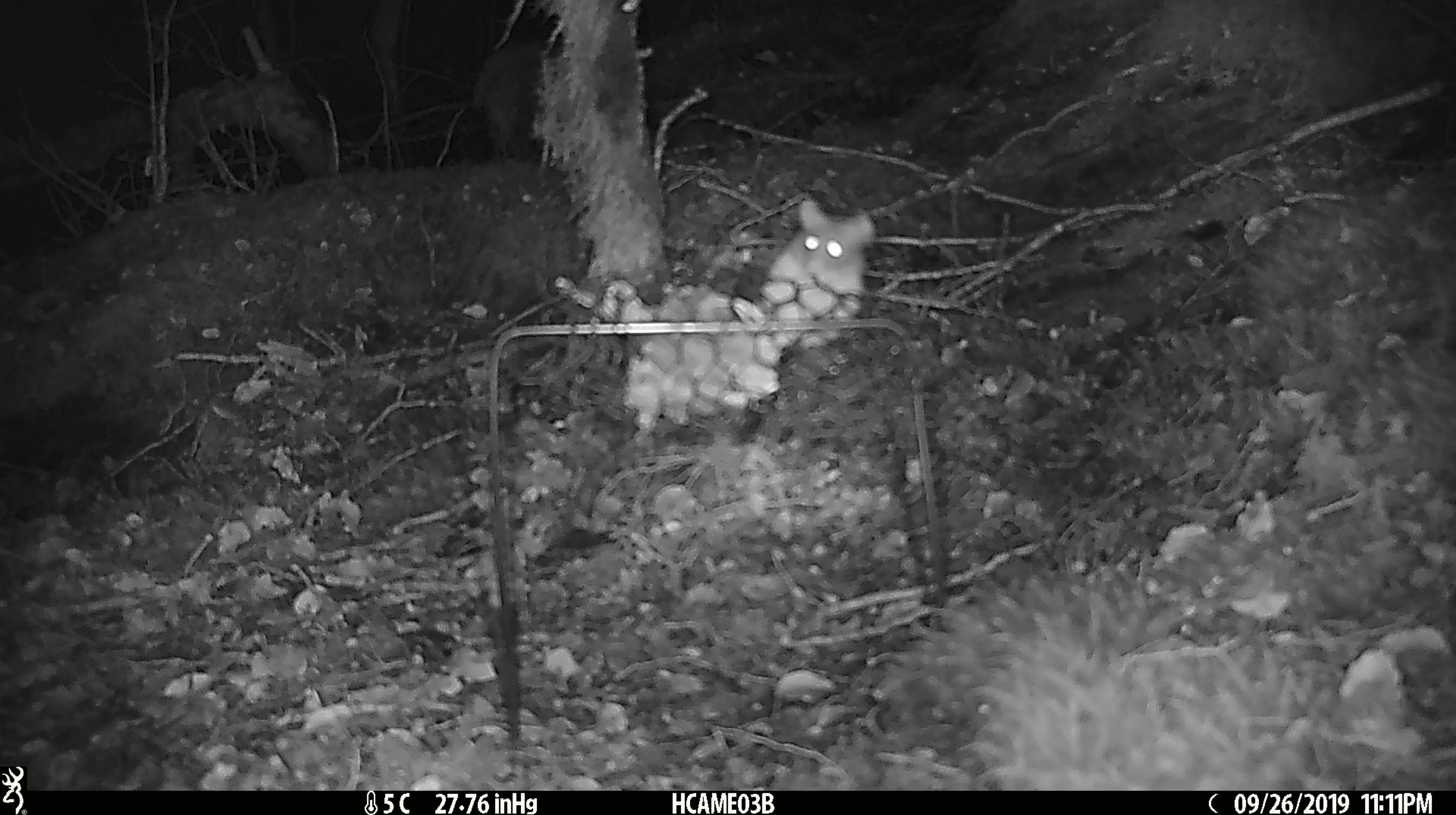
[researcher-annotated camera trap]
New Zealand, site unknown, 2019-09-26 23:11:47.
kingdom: Animalia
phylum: Chordata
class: Mammalia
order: Rodentia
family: Muridae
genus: Mus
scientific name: Mus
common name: mouse